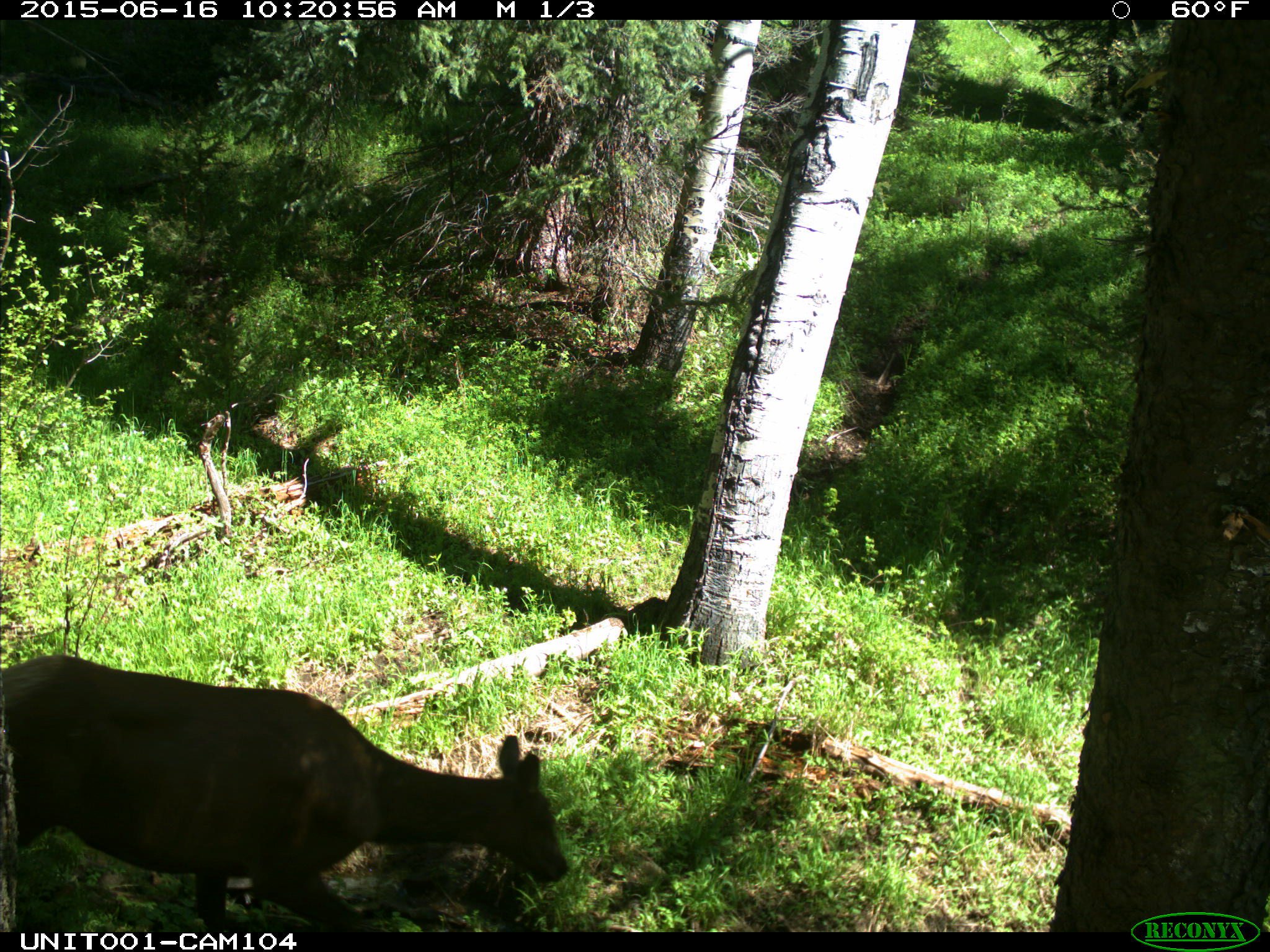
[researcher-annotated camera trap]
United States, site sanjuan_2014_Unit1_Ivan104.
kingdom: Animalia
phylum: Chordata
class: Mammalia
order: Artiodactyla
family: Cervidae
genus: Cervus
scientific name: Cervus elaphus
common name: red deer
Cervus elaphus (red deer).